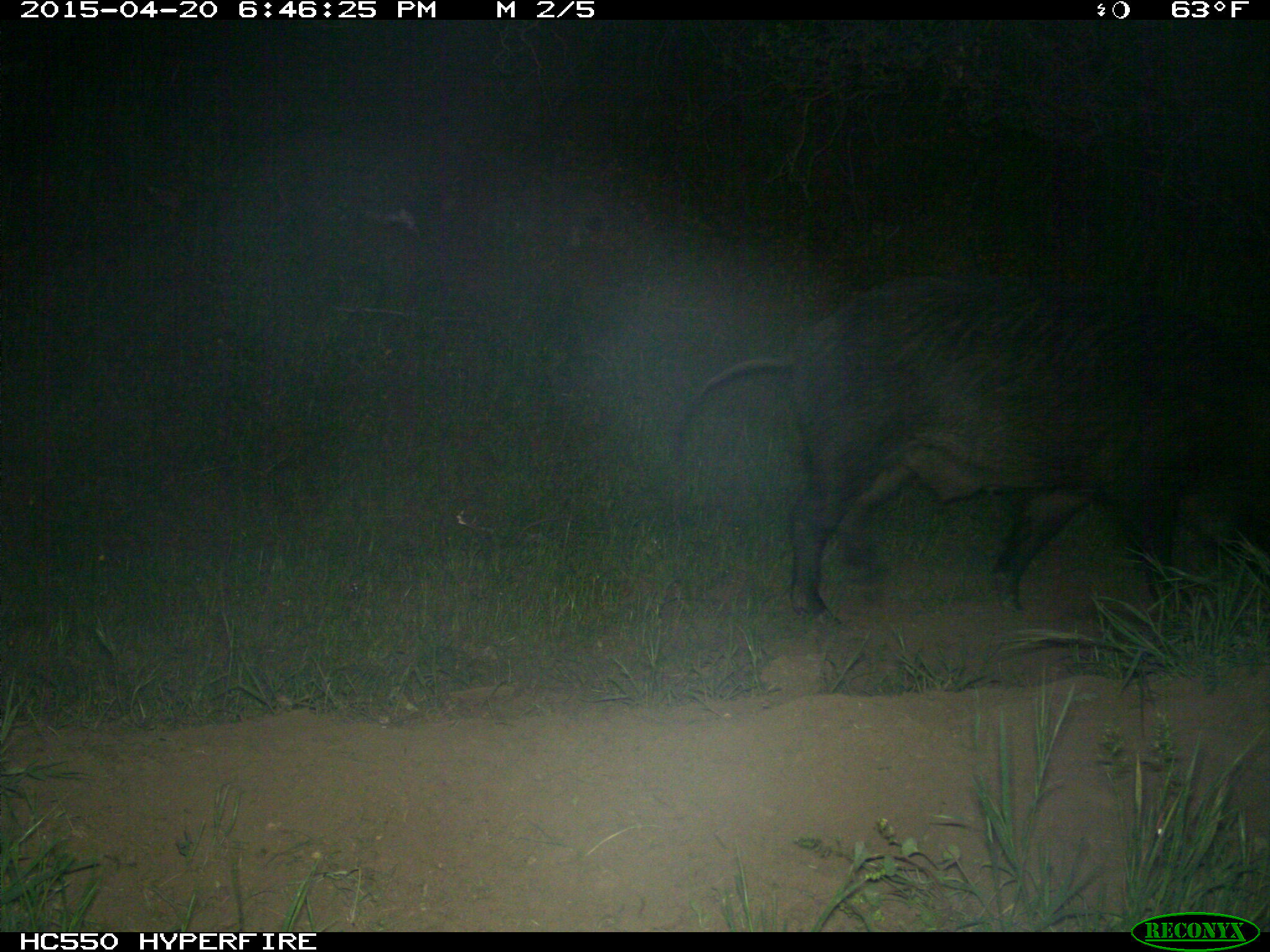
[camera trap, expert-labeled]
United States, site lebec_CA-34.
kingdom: Animalia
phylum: Chordata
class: Mammalia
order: Artiodactyla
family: Suidae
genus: Sus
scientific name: Sus scrofa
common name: wild boar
Sus scrofa (wild boar).